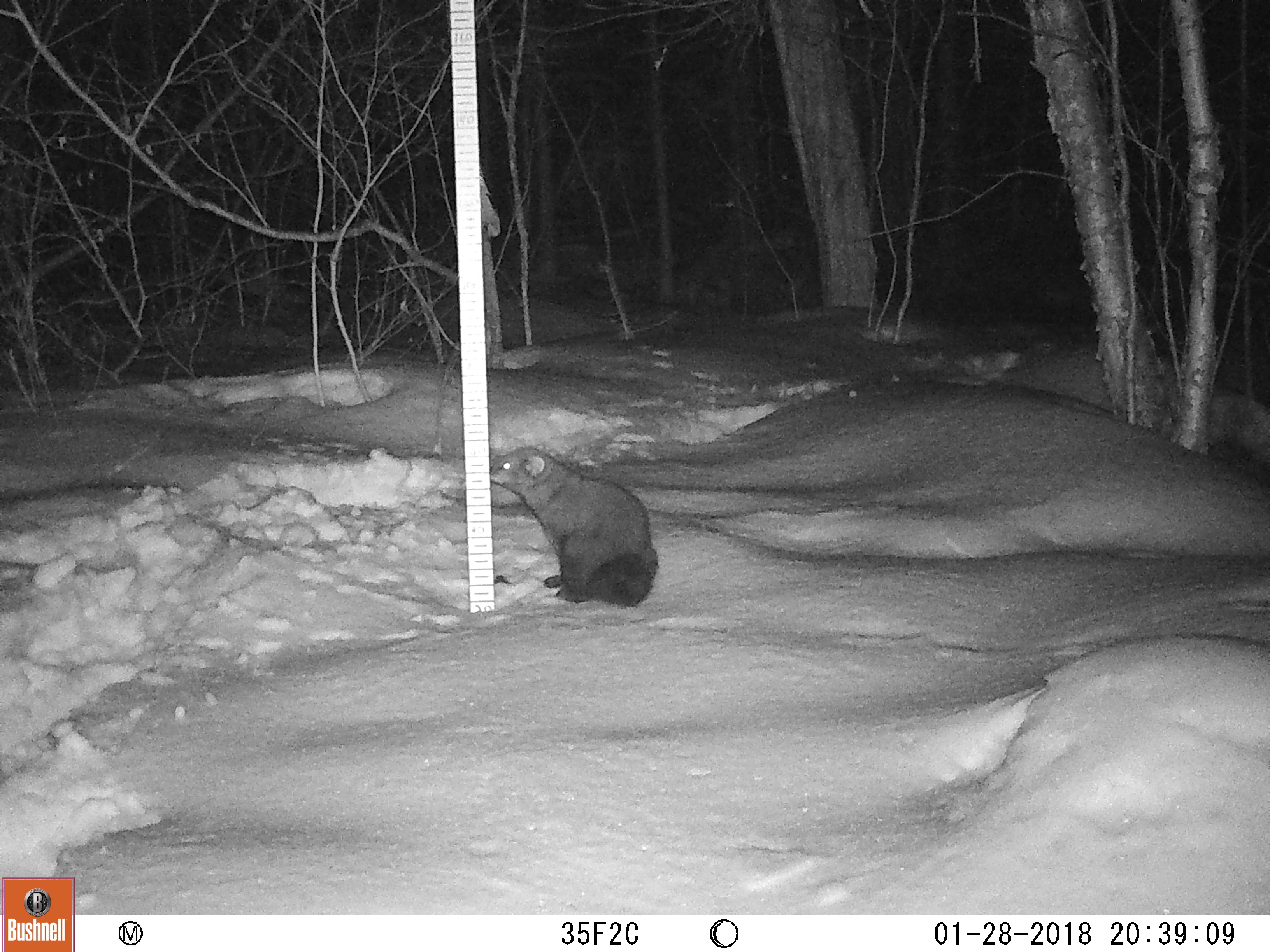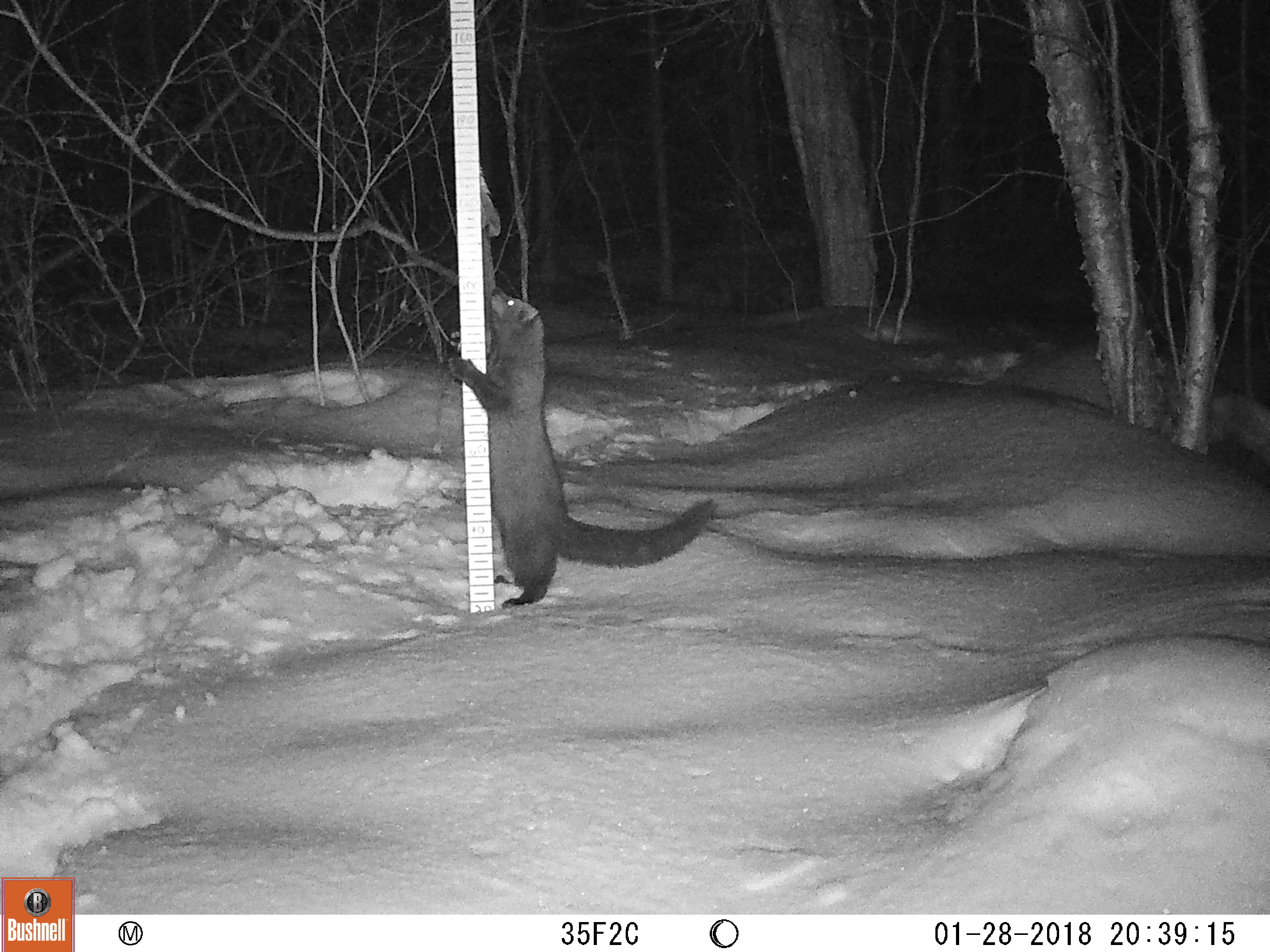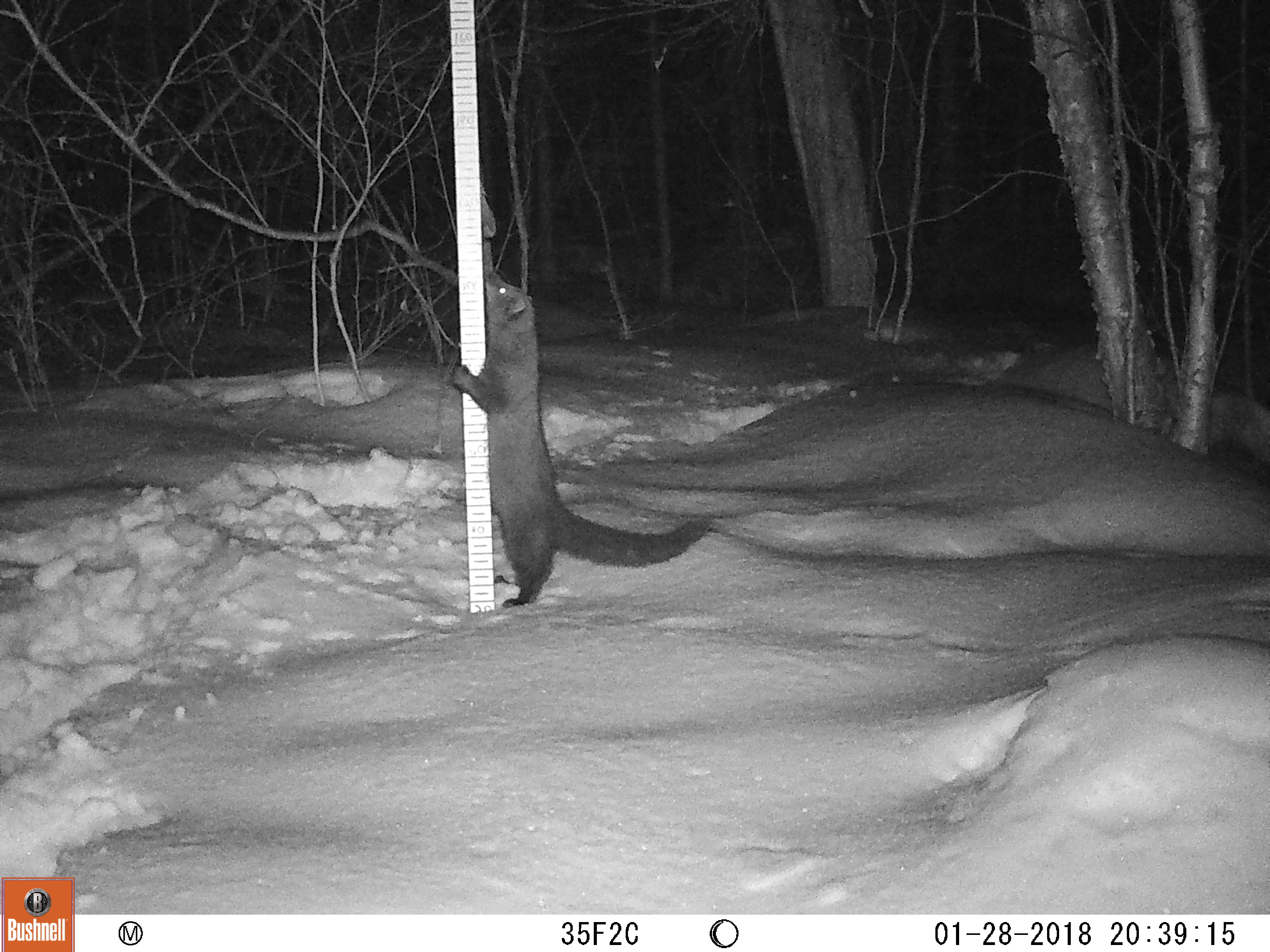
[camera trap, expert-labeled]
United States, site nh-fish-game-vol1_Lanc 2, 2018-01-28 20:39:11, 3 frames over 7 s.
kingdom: Animalia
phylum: Chordata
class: Mammalia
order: Carnivora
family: Mustelidae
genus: Pekania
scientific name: Pekania pennanti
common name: fisher